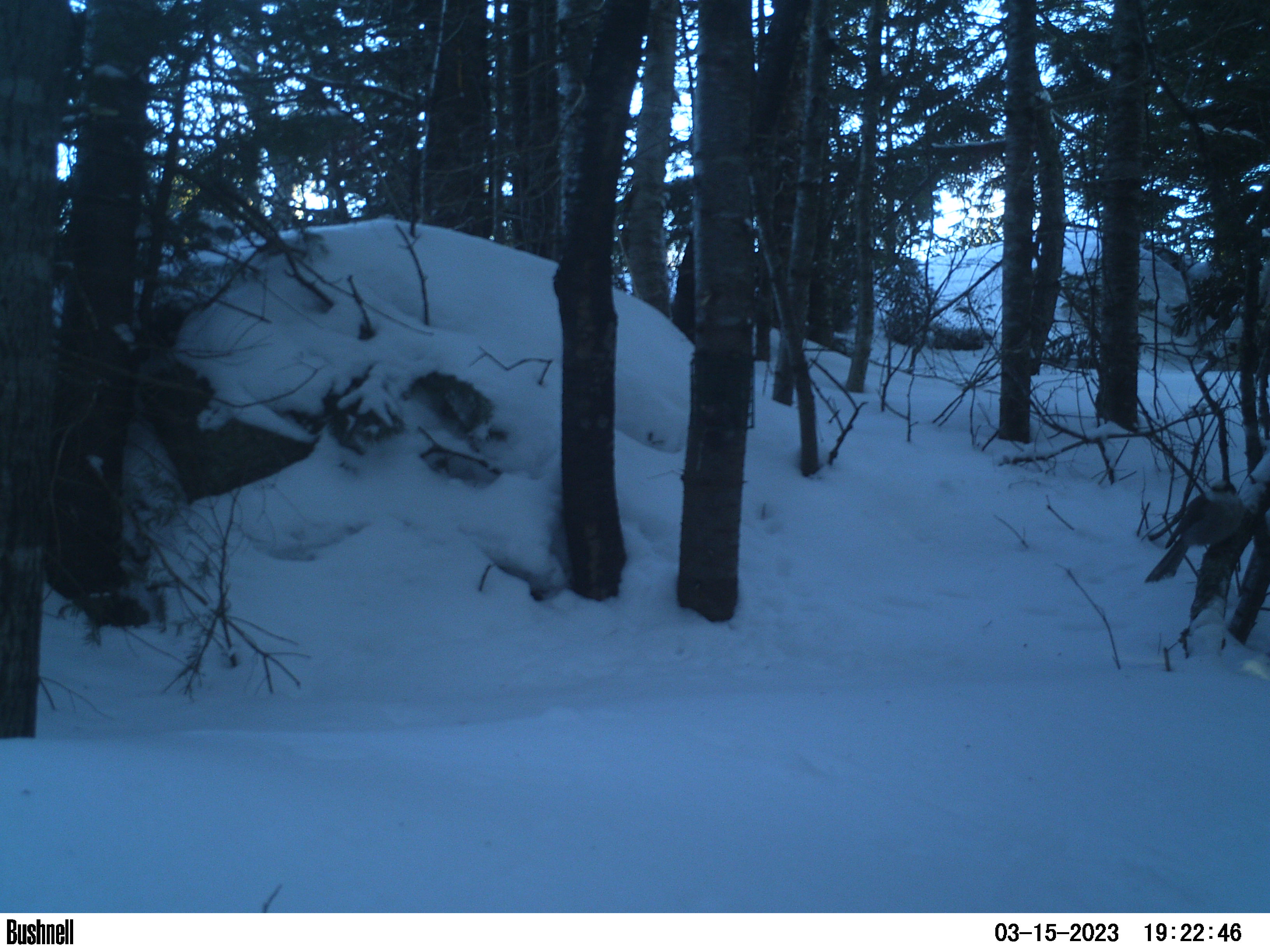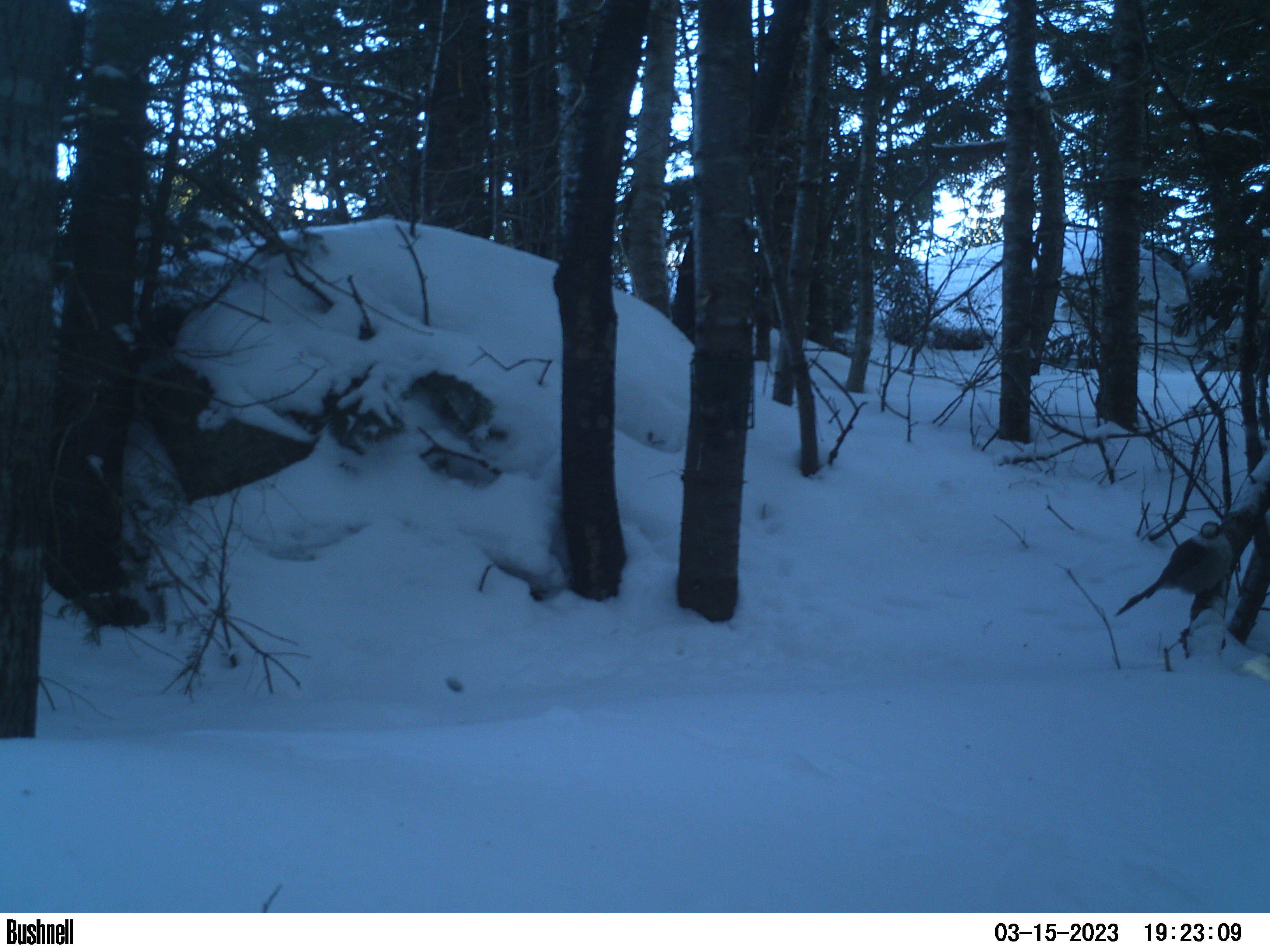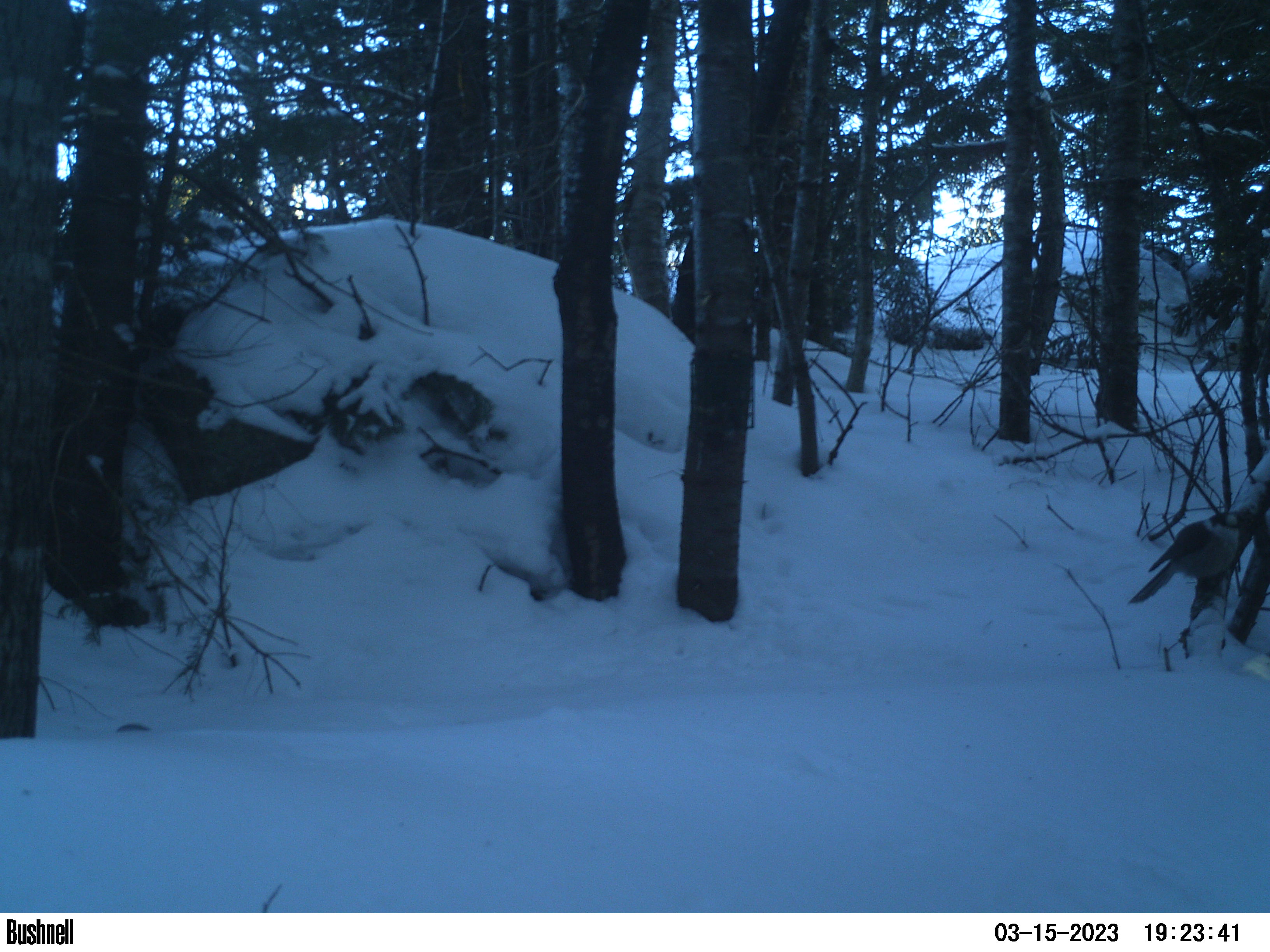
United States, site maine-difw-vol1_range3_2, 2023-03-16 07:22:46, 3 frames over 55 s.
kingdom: Animalia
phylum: Chordata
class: Aves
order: Passeriformes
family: Corvidae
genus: Perisoreus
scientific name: Perisoreus canadensis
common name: canada jay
Canada jay (Perisoreus canadensis).